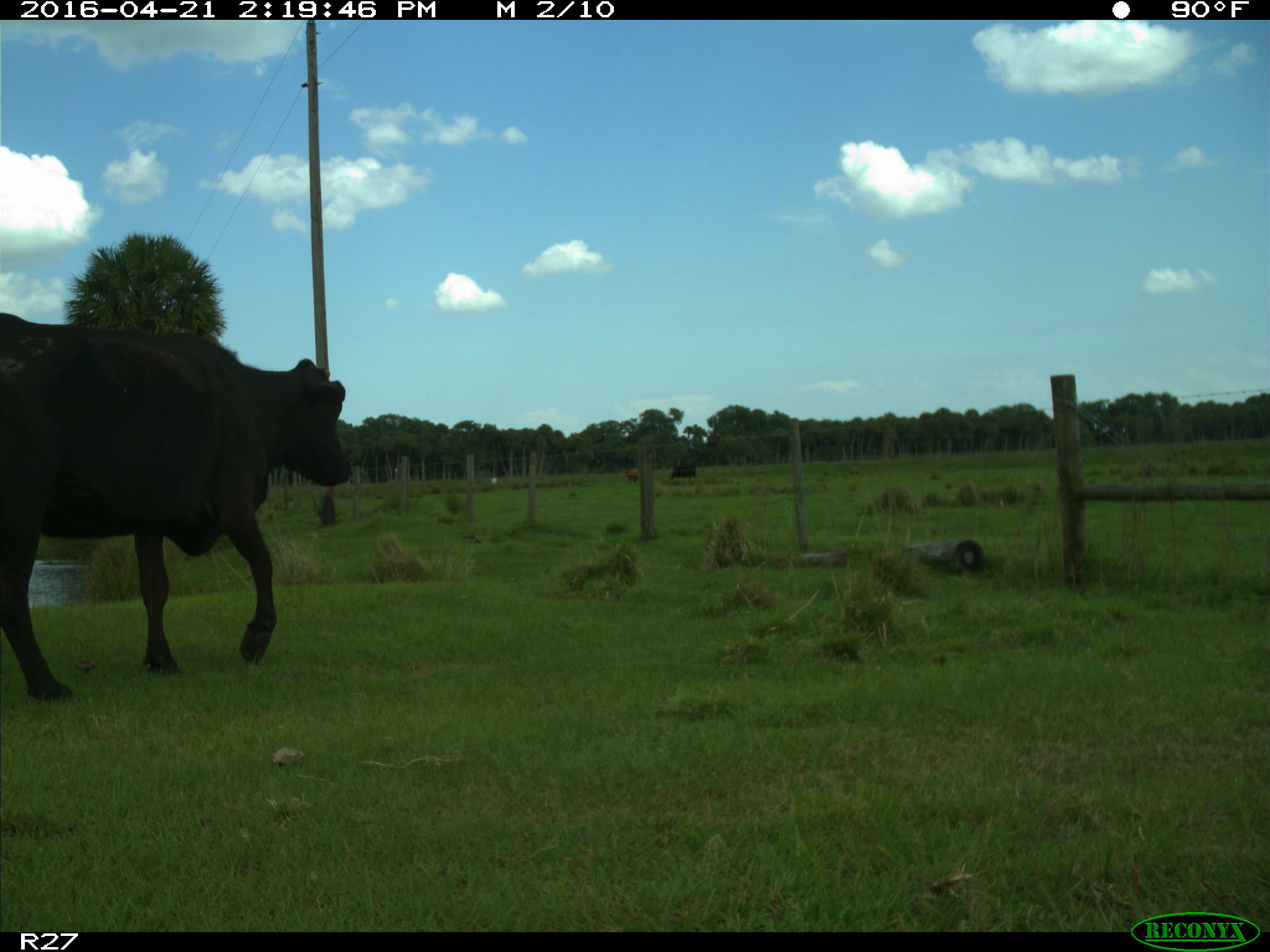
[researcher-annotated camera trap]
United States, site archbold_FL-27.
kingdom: Animalia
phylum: Chordata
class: Mammalia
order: Artiodactyla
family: Bovidae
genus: Bos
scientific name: Bos taurus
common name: domestic cow